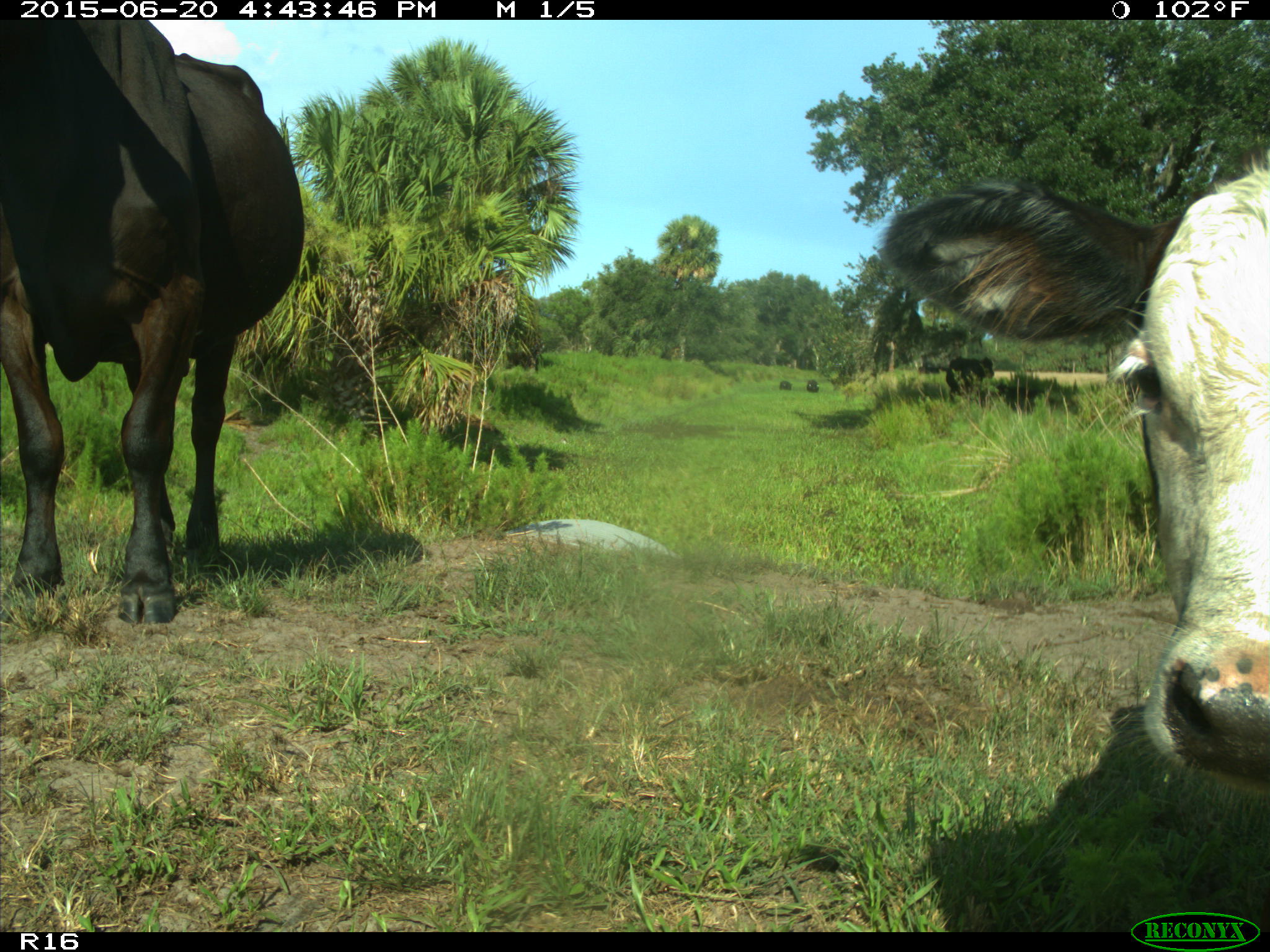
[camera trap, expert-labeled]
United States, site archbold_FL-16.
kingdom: Animalia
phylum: Chordata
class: Mammalia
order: Artiodactyla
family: Bovidae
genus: Bos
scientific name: Bos taurus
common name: domestic cow